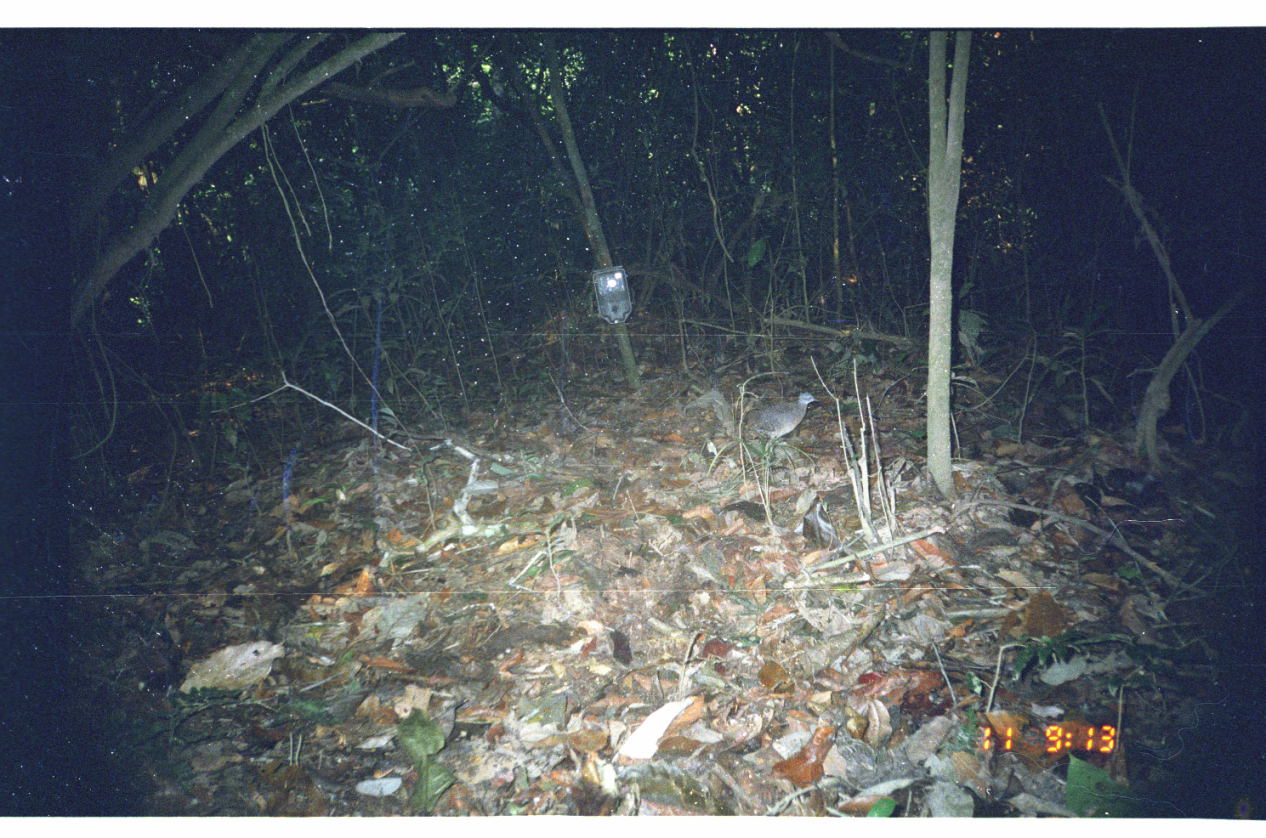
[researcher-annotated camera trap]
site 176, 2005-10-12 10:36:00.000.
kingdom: Animalia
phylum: Chordata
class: Aves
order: Tinamiformes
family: Tinamidae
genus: Crypturellus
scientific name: Crypturellus bartletti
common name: bartlett's tinamou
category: crypturellus pos bartletti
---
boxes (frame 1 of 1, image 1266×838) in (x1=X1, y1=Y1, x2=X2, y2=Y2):
crypturellus pos bartletti: (x1=749, y1=391, x2=820, y2=457)